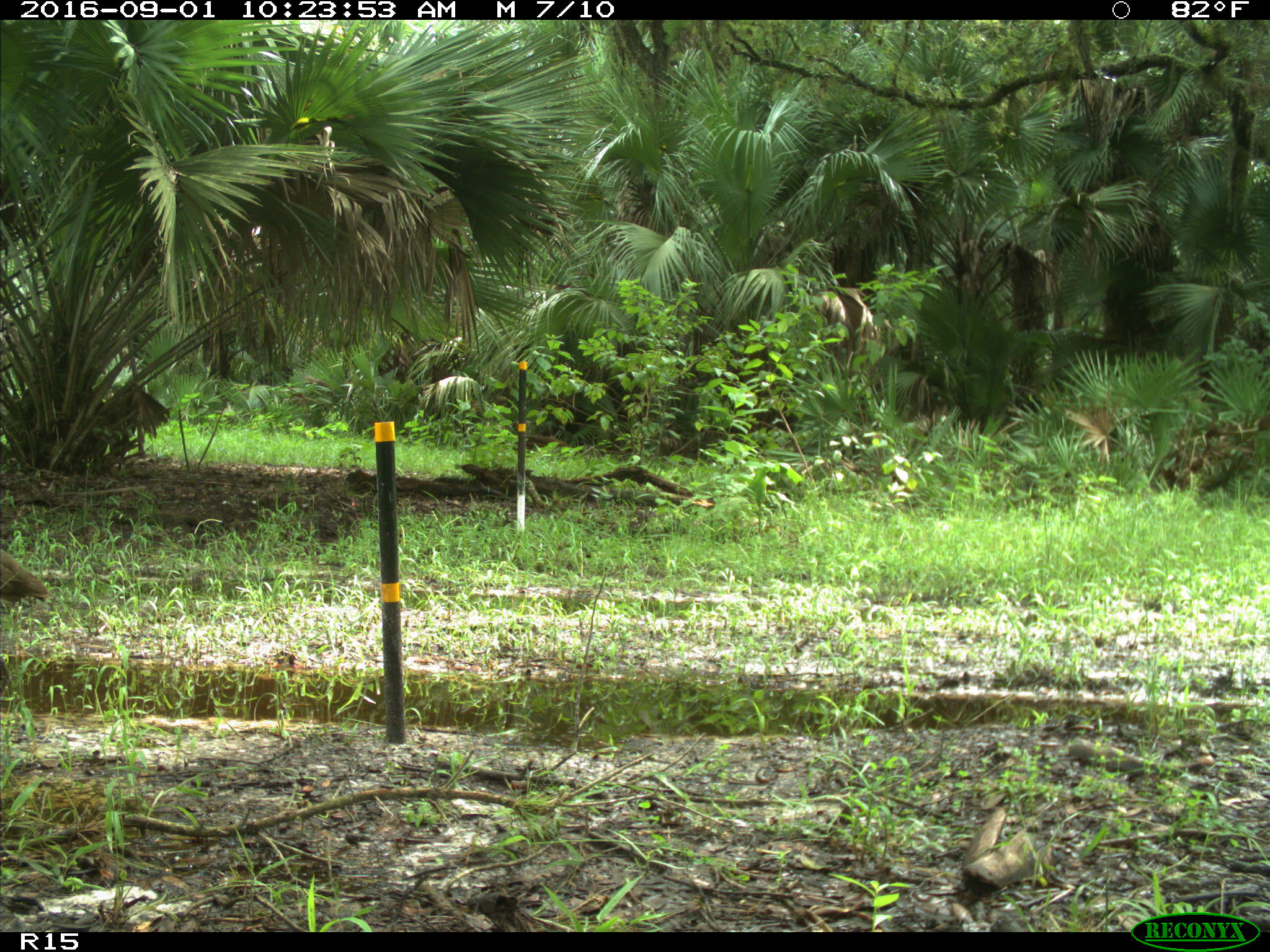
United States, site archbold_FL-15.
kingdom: Animalia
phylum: Chordata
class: Aves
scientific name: Aves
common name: birds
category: unidentified bird